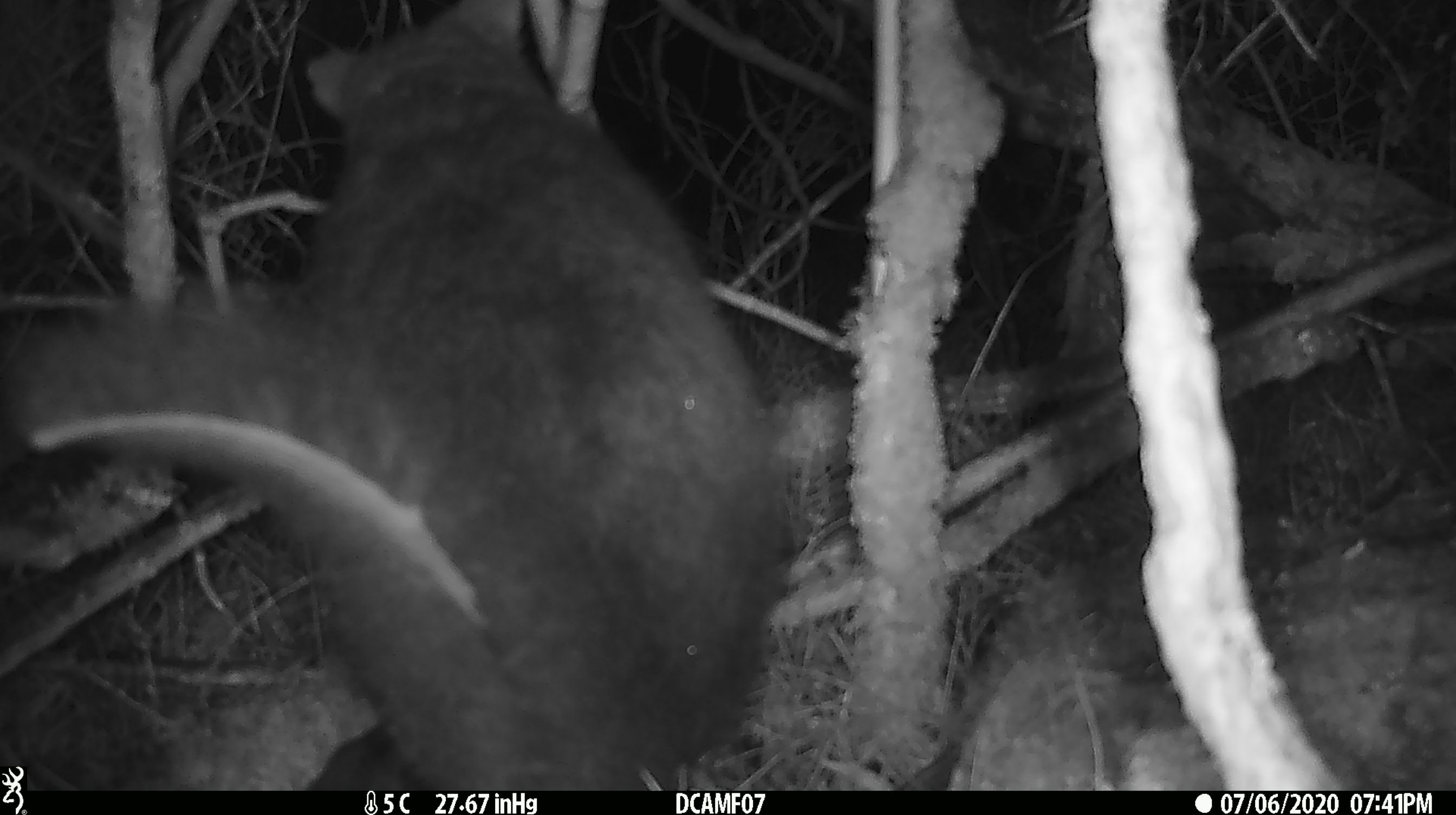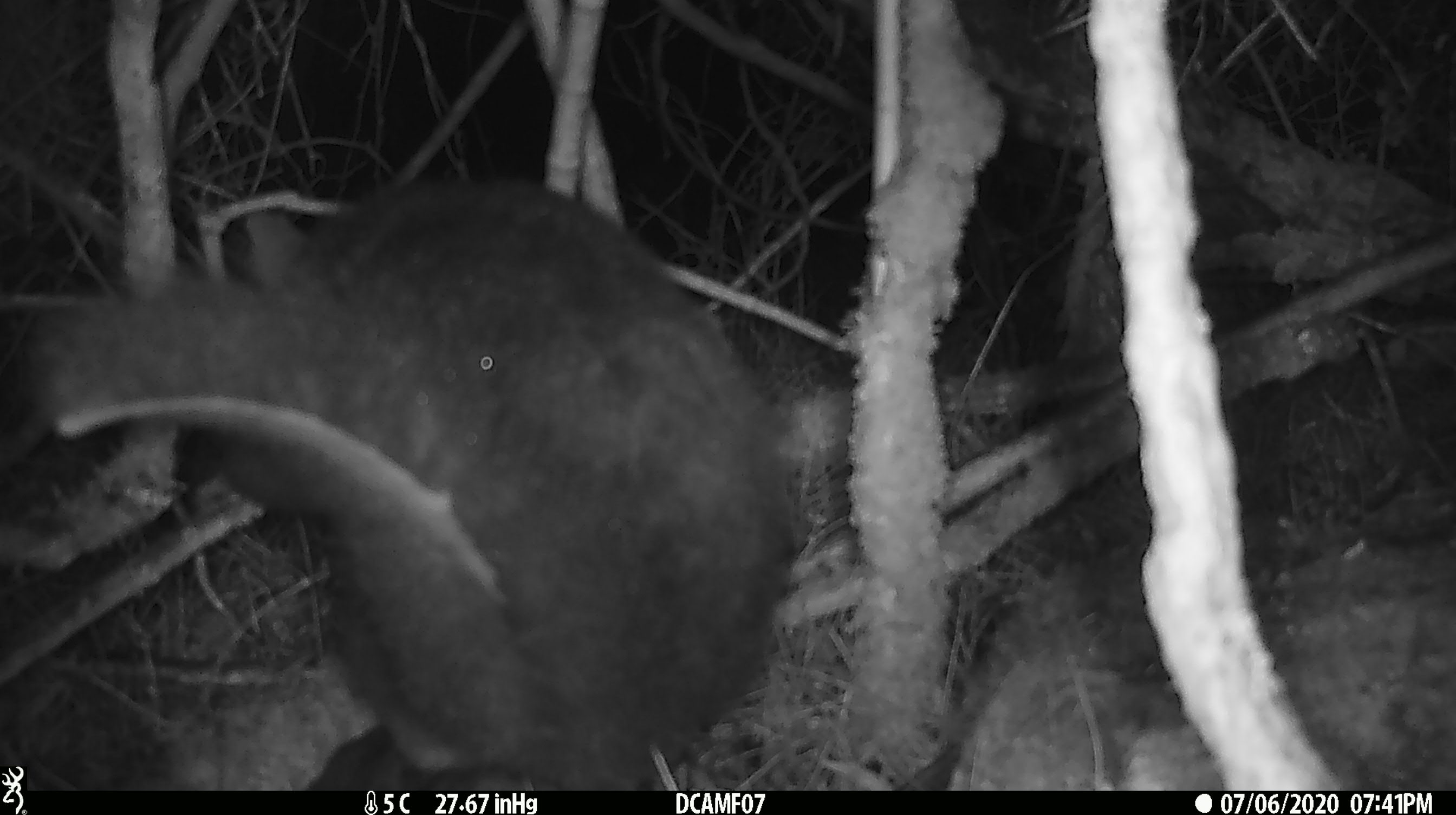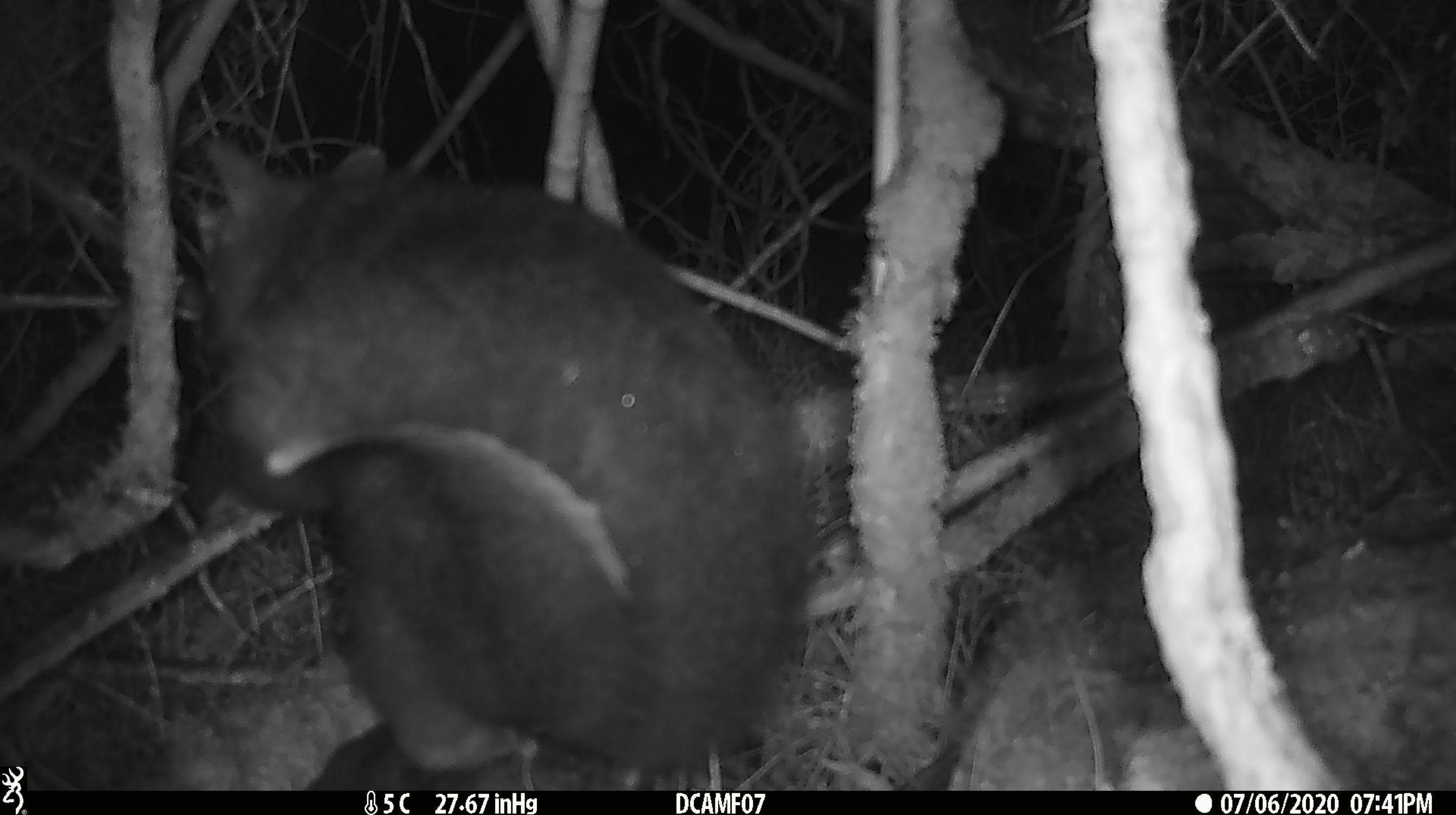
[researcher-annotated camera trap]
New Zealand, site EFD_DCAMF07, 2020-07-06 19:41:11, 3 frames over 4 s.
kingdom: Animalia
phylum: Chordata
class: Mammalia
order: Diprotodontia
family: Phalangeridae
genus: Trichosurus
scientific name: Trichosurus vulpecula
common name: common brushtail possum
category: possum